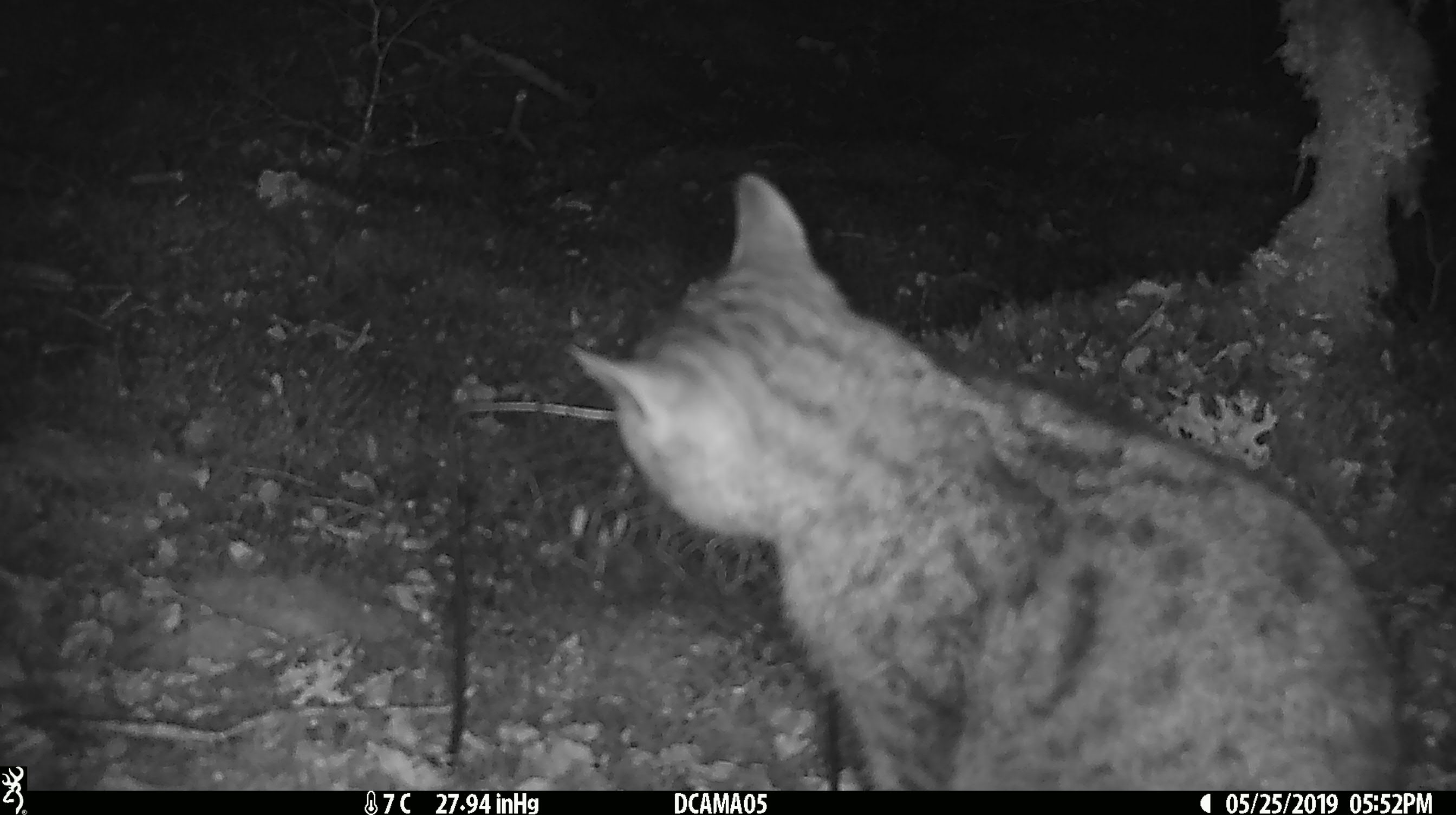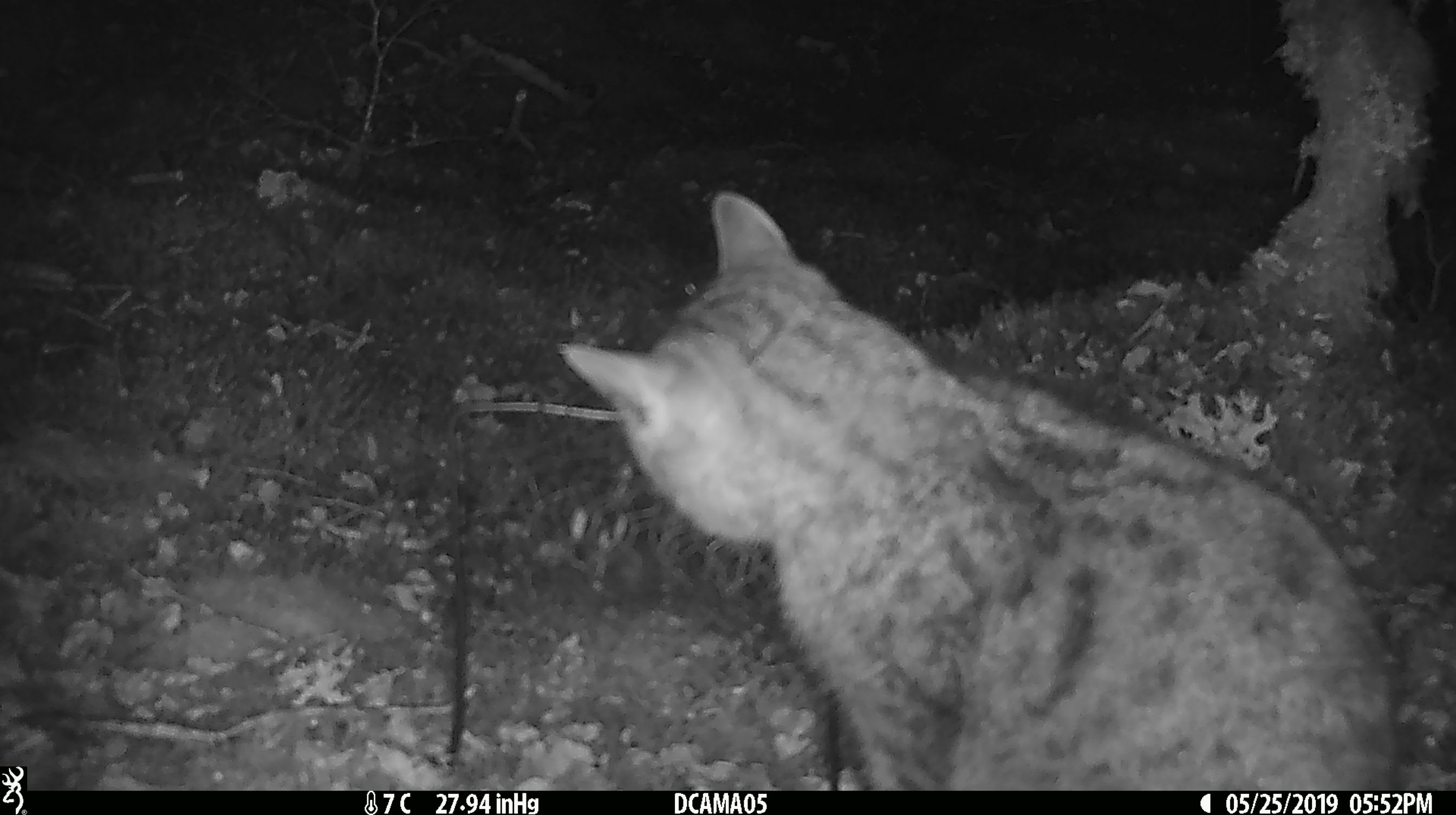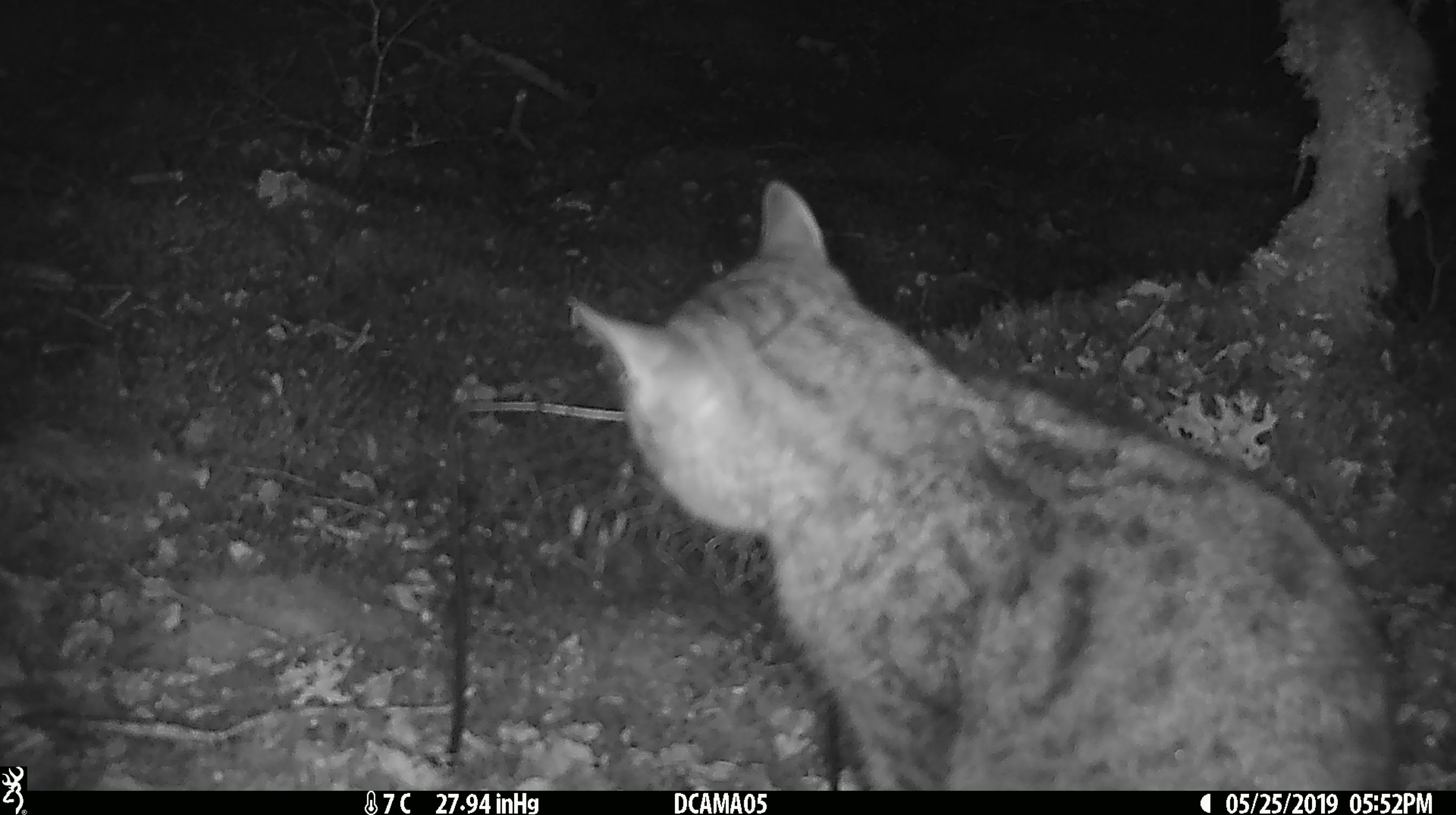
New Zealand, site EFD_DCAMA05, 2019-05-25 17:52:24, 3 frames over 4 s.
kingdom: Animalia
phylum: Chordata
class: Mammalia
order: Carnivora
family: Felidae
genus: Felis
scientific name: Felis catus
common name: domestic cat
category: cat